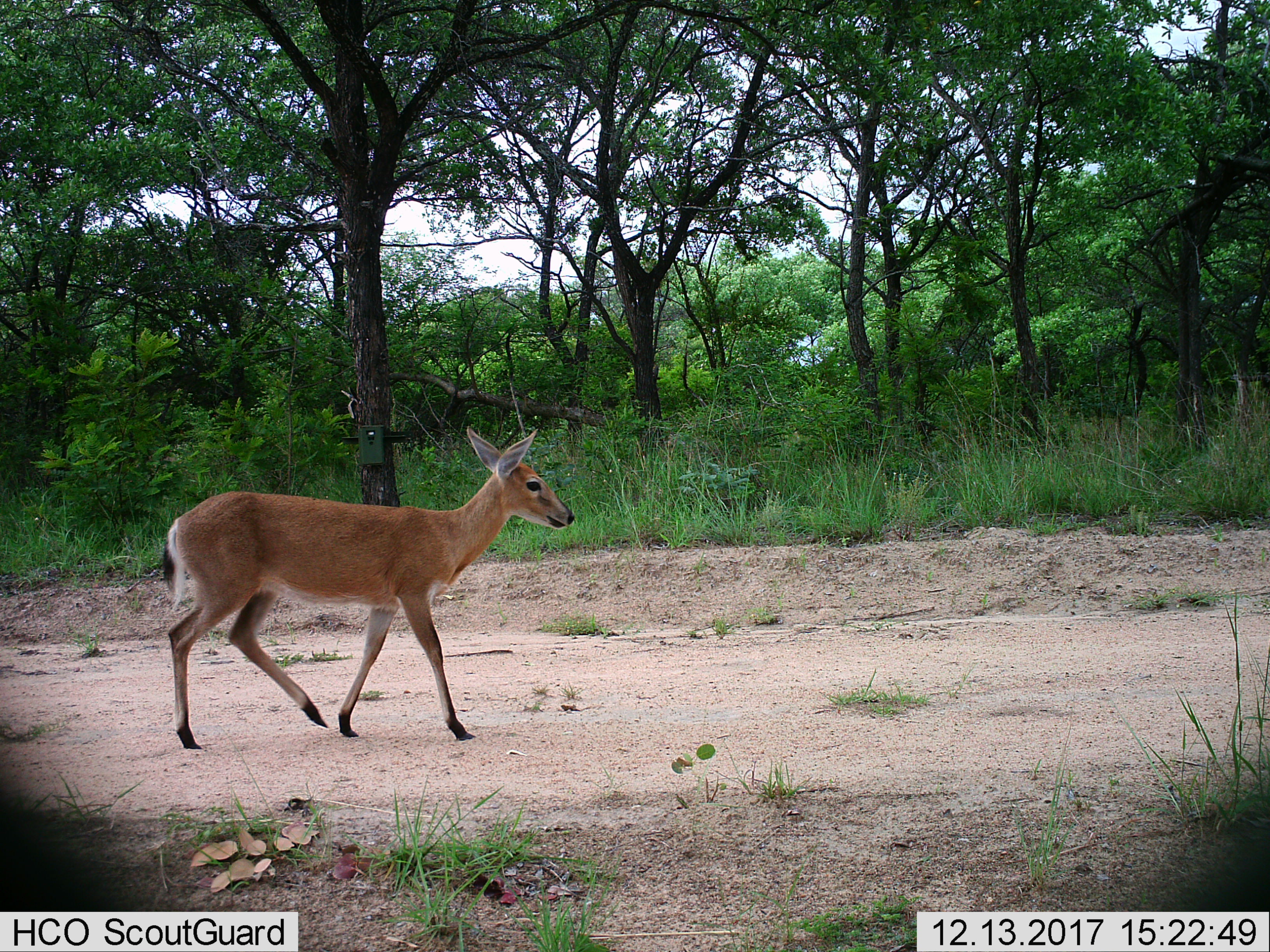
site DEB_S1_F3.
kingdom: Animalia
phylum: Chordata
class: Mammalia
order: Artiodactyla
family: Bovidae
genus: Sylvicapra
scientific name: Sylvicapra grimmia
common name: common duiker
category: duikercommongrey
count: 1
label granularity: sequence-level